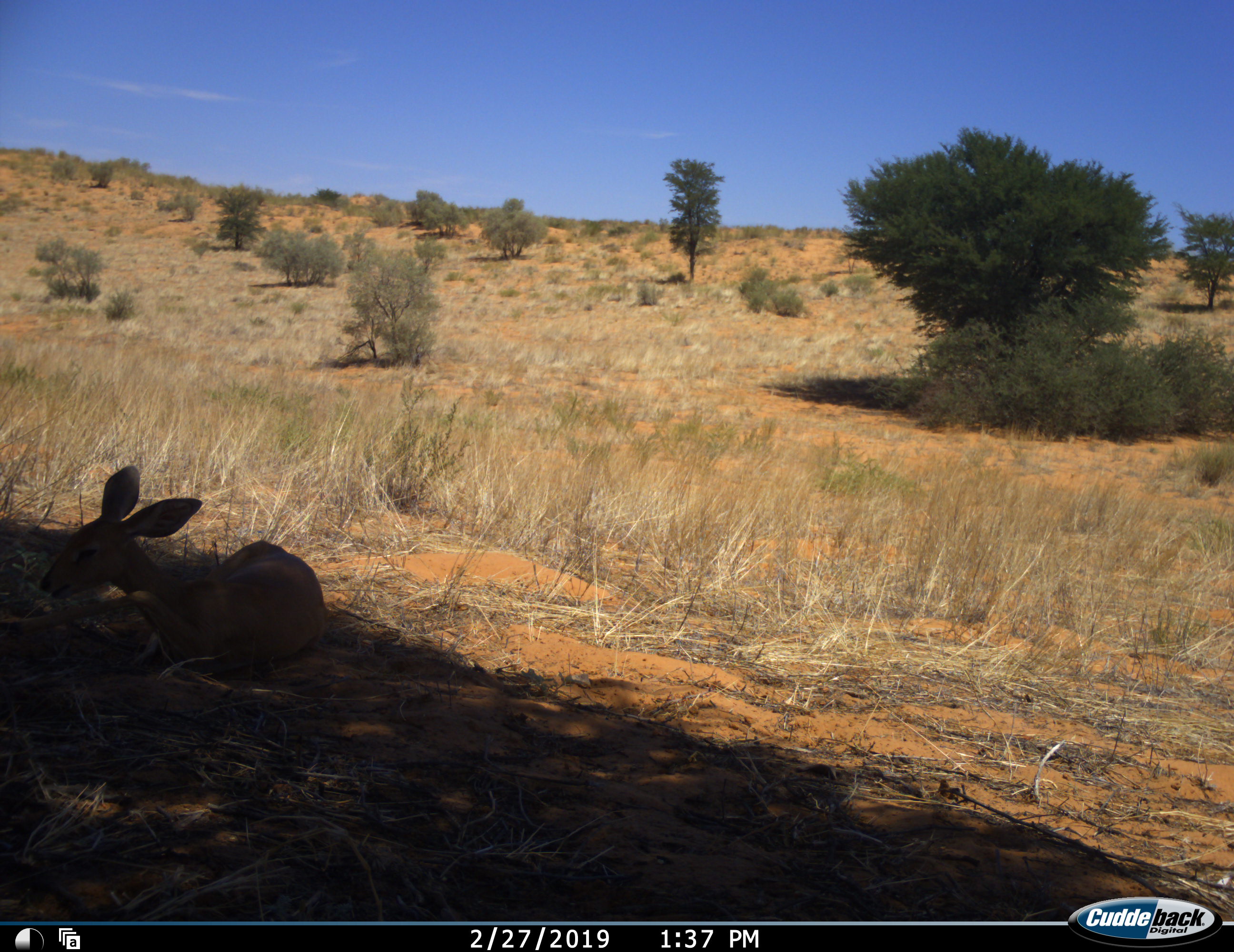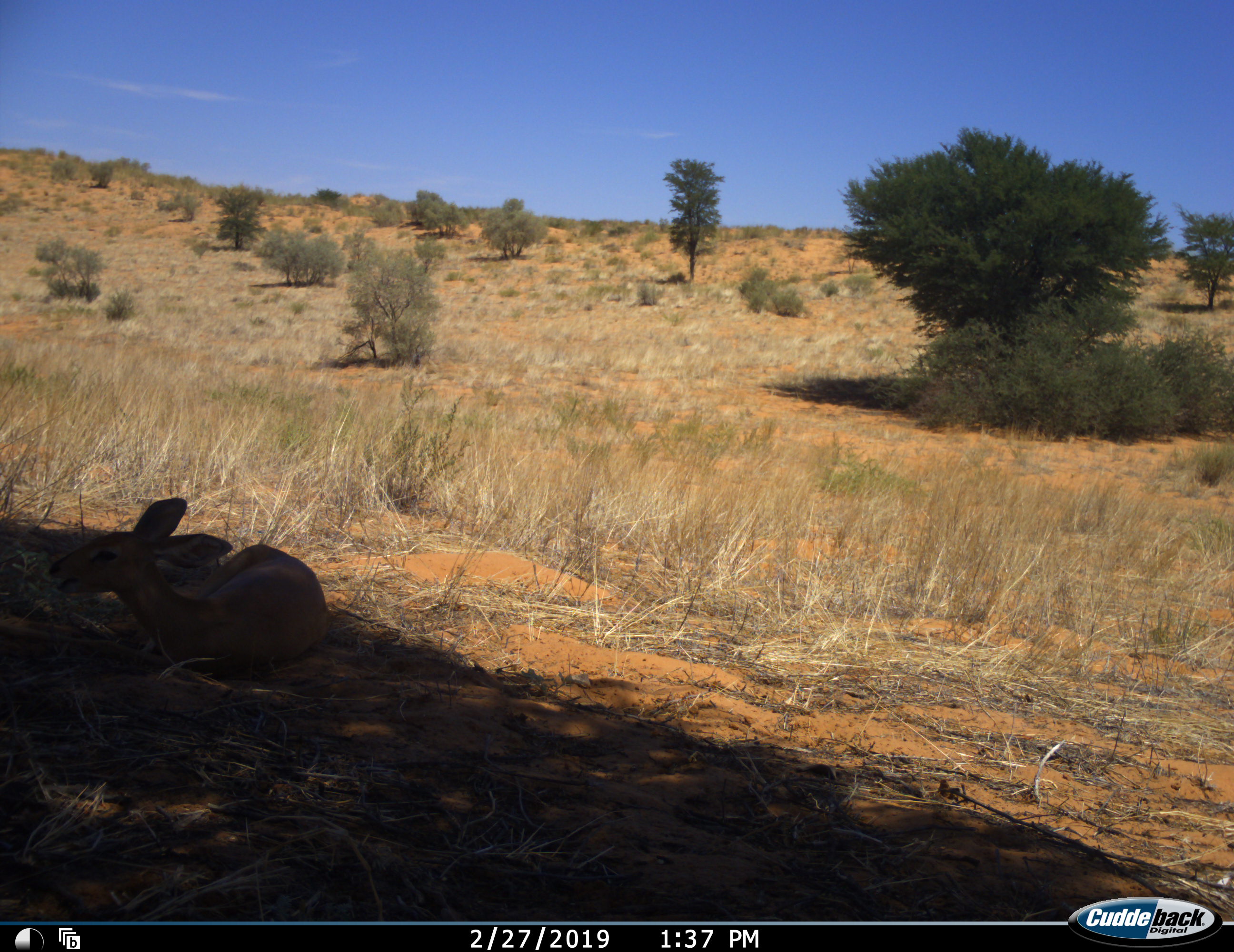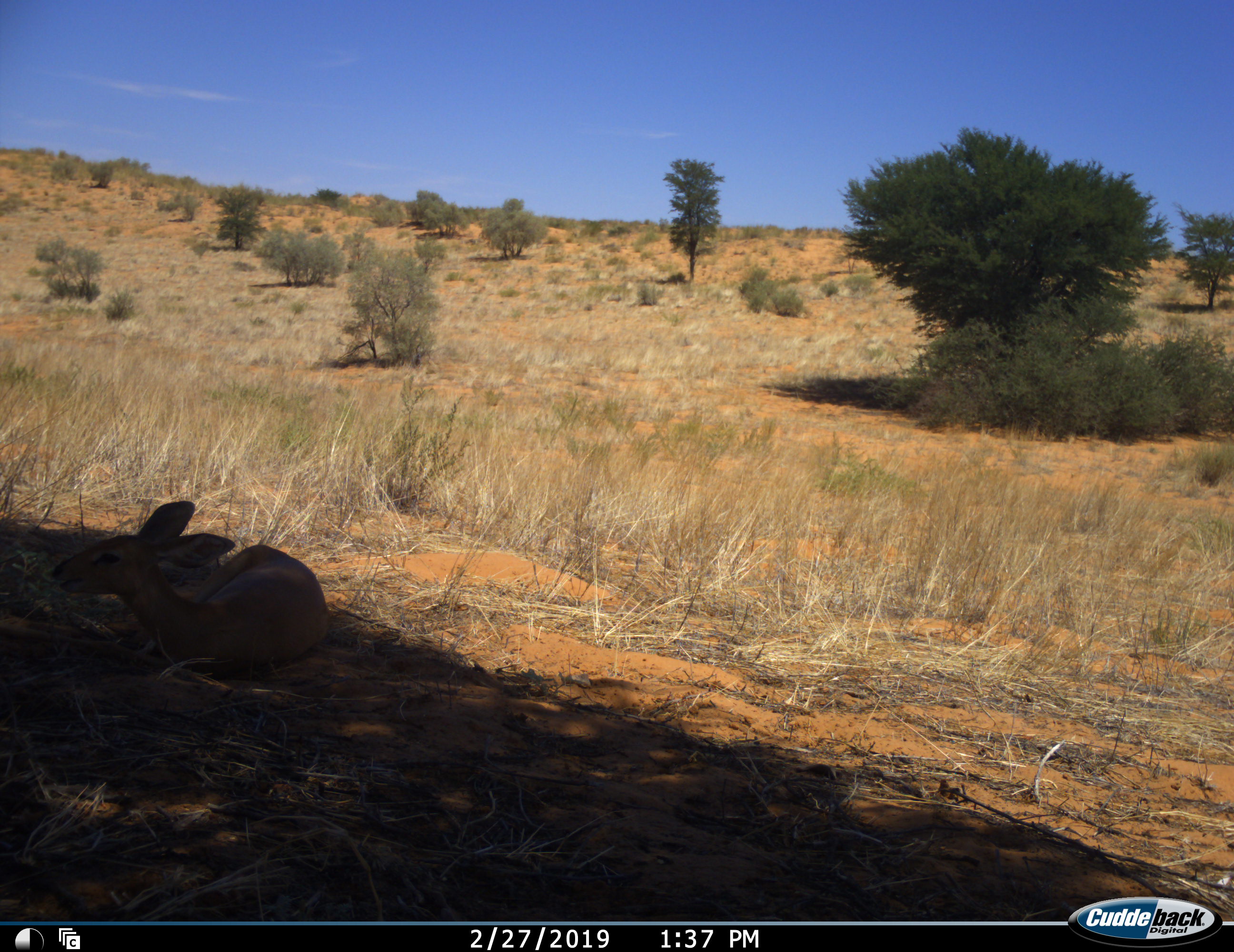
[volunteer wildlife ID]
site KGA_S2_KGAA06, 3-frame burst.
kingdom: Animalia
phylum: Chordata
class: Mammalia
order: Artiodactyla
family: Bovidae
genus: Raphicerus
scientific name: Raphicerus campestris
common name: steenbok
Steenbok (Raphicerus campestris), count 1. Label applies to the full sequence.